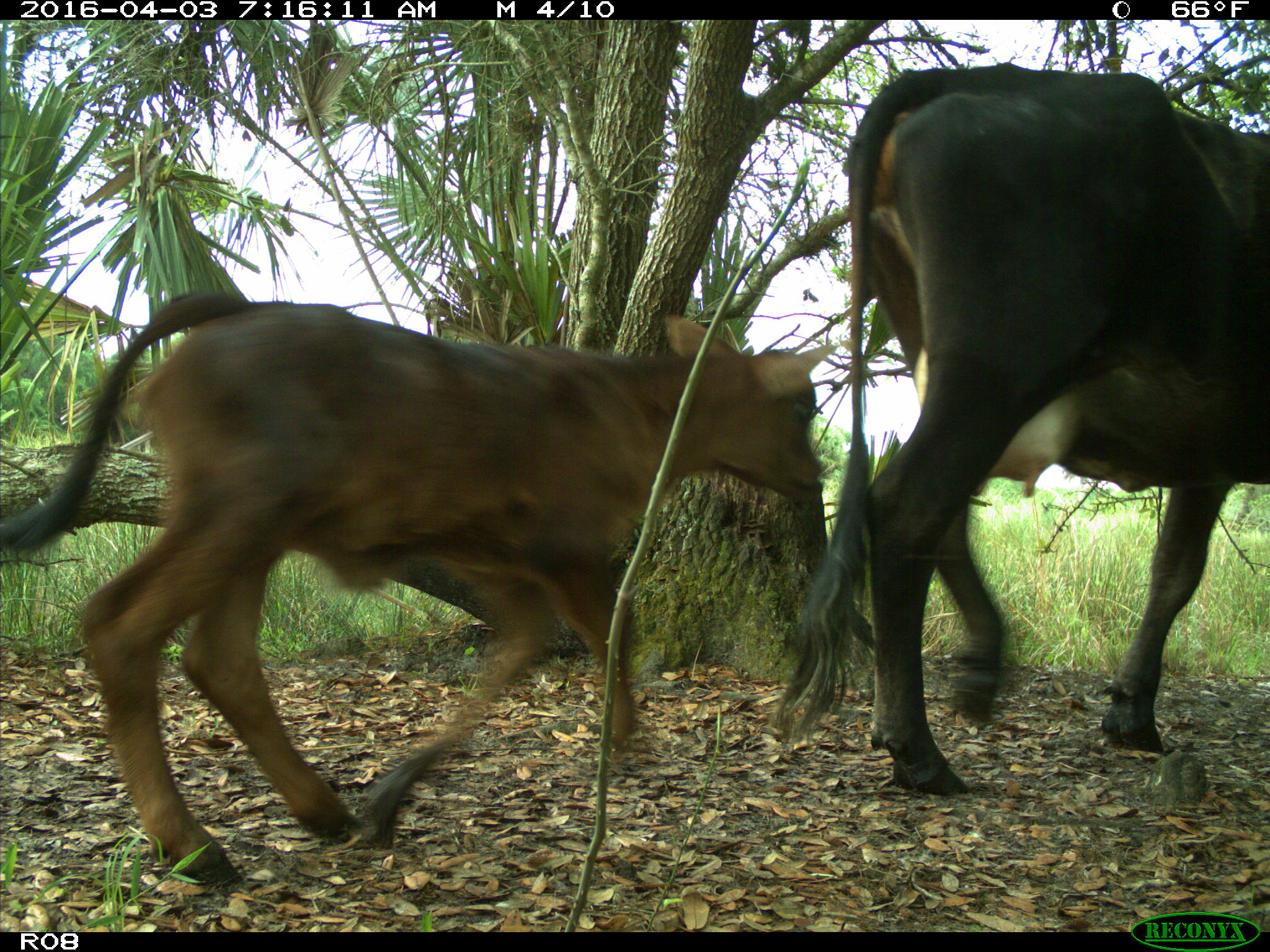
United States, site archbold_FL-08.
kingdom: Animalia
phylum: Chordata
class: Mammalia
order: Artiodactyla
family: Bovidae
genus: Bos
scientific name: Bos taurus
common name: domestic cow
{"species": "Bos taurus (domestic cow)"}